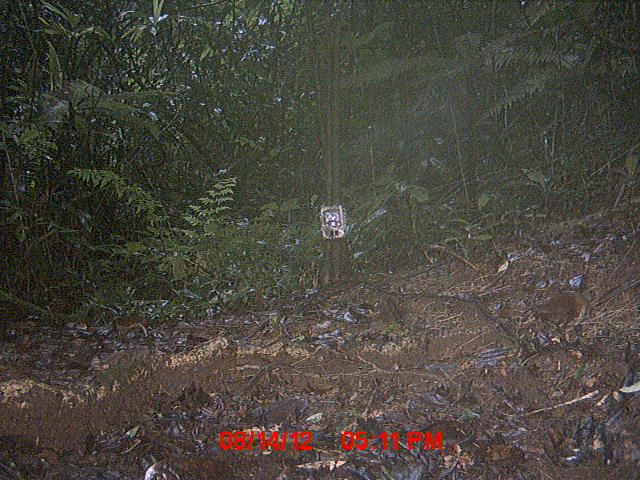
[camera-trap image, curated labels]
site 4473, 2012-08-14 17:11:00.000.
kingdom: Animalia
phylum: Chordata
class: Aves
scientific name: Aves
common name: bird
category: unknown bird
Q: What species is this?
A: Unknown bird (bird) (Aves).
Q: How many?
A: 2.